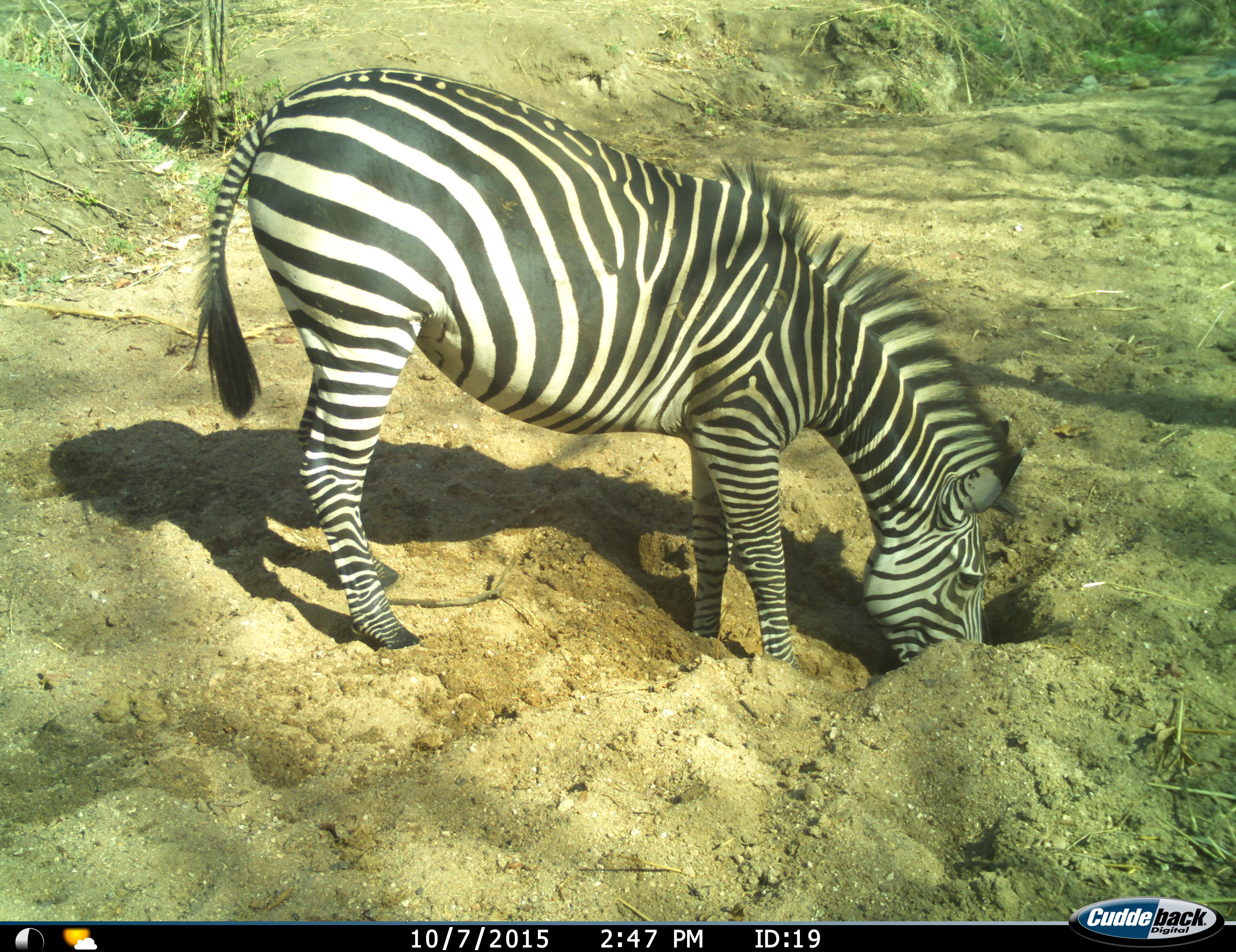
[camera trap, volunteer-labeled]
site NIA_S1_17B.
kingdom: Animalia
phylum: Chordata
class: Mammalia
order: Perissodactyla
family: Equidae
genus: Equus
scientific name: Equus quagga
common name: plains zebra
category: zebraplains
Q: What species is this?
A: Zebraplains (plains zebra) (Equus quagga).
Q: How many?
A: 1.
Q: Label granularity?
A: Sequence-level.